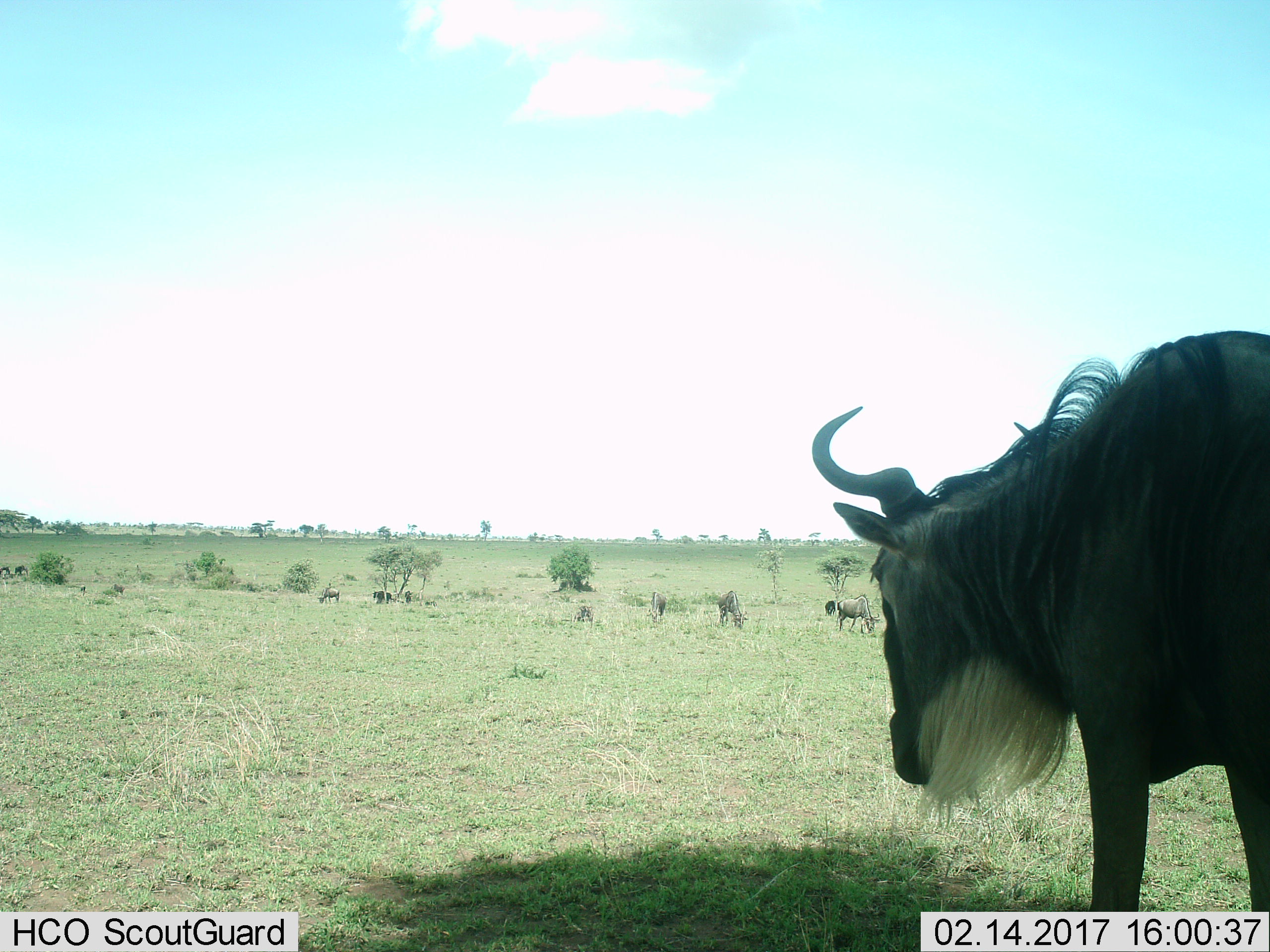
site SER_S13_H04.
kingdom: Animalia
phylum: Chordata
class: Mammalia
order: Artiodactyla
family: Bovidae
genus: Connochaetes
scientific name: Connochaetes taurinus taurinus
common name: blue wildebeest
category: wildebeestblue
Wildebeestblue (blue wildebeest) (Connochaetes taurinus taurinus), count 10. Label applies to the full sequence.